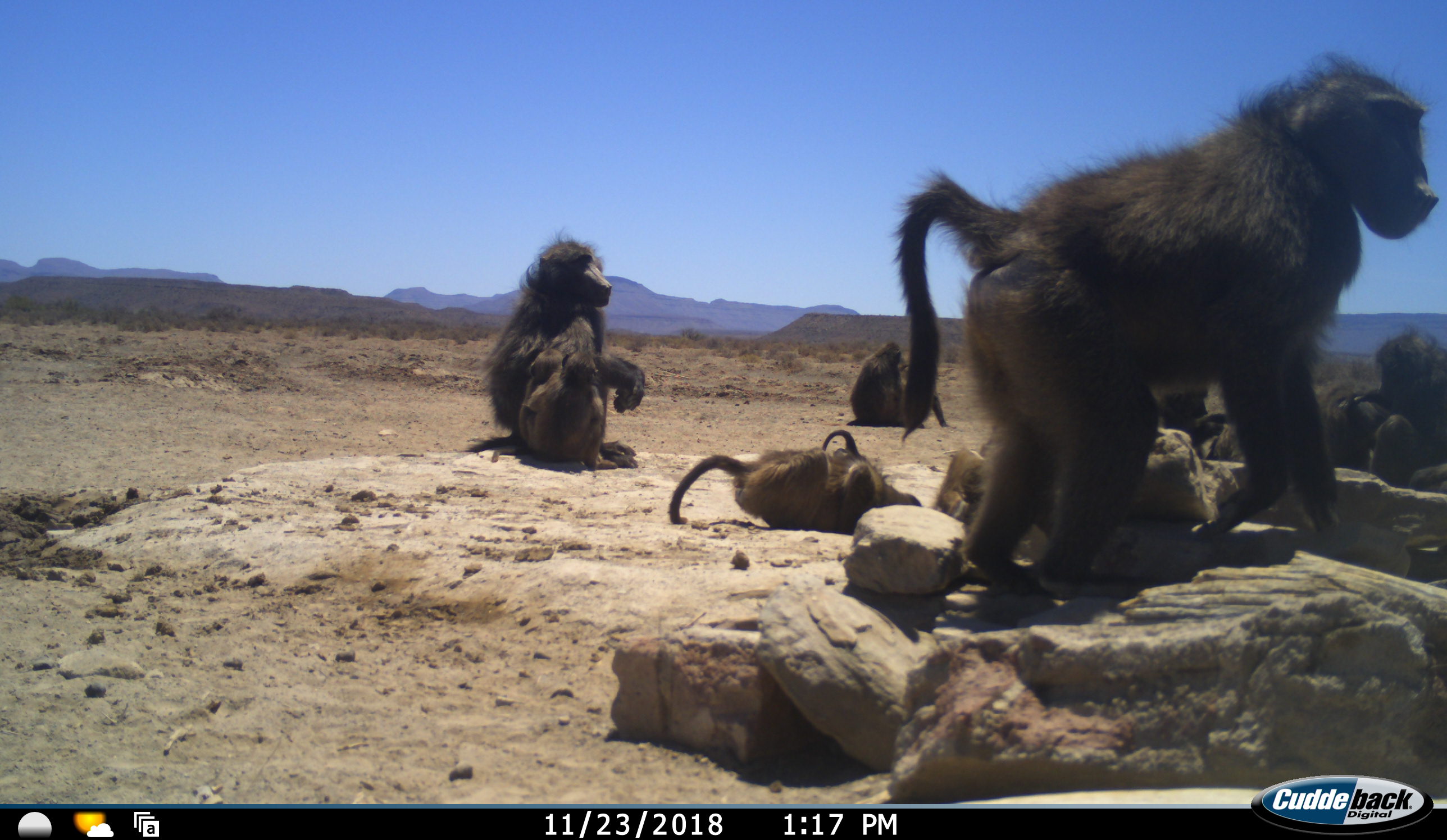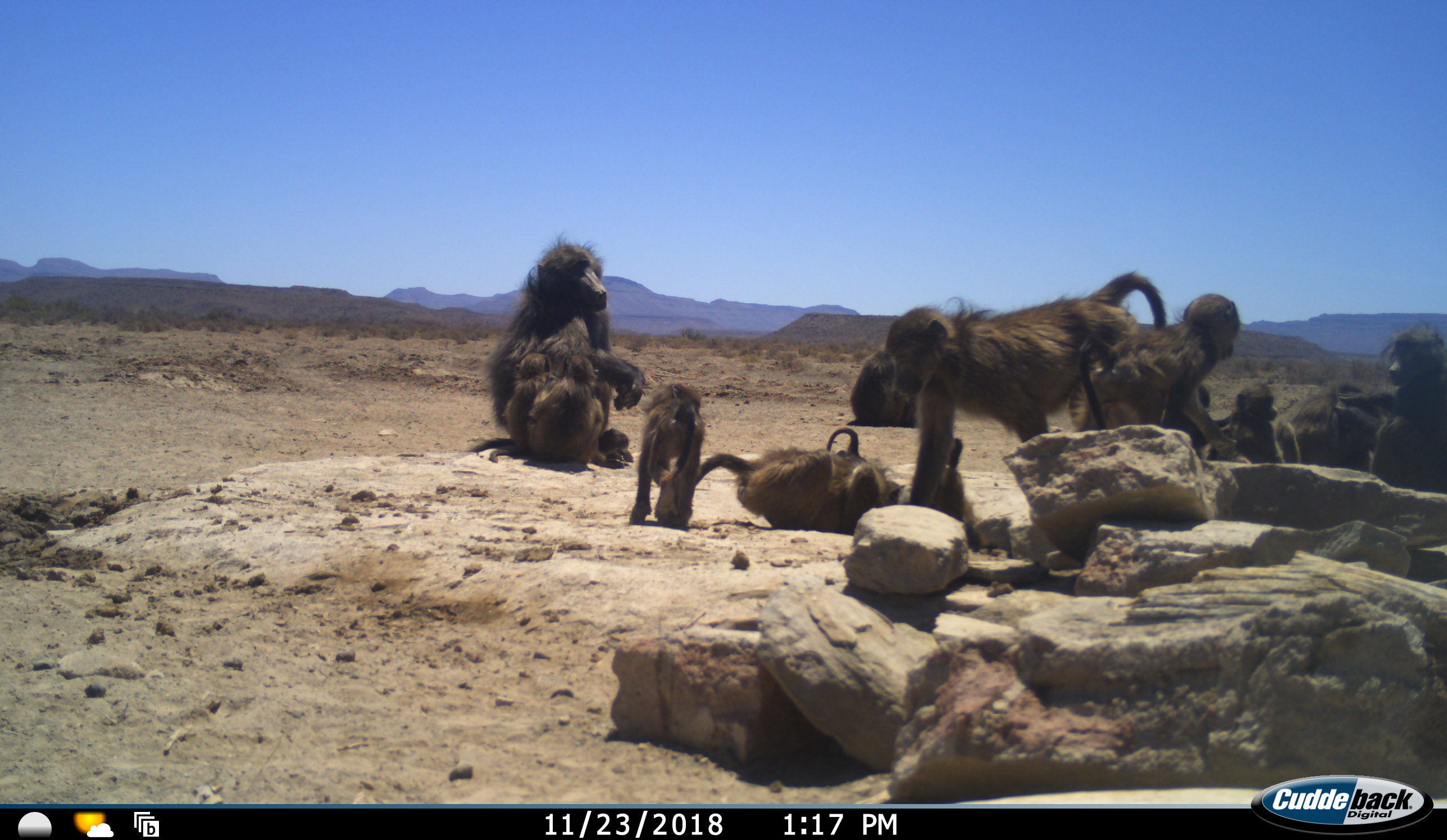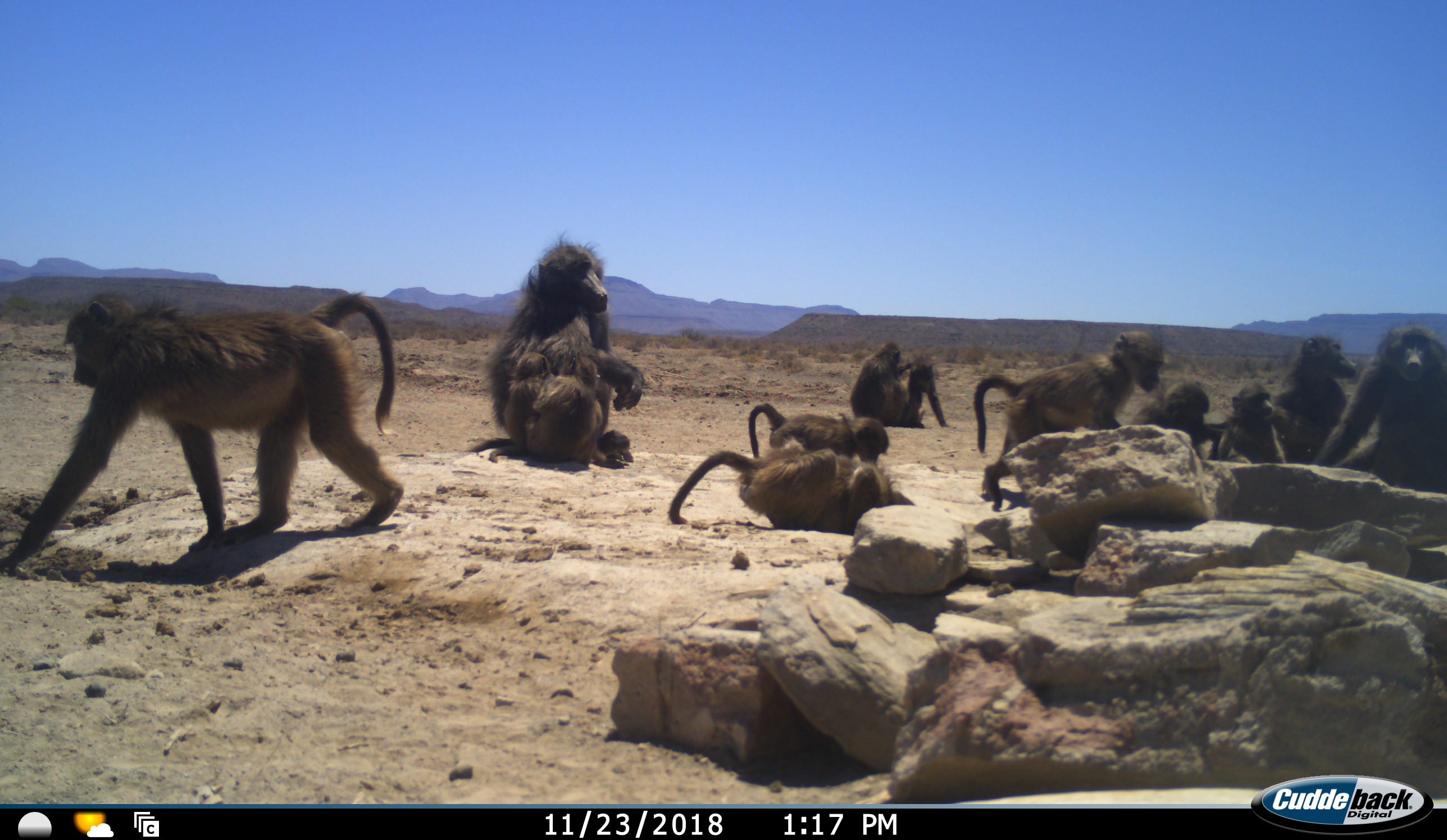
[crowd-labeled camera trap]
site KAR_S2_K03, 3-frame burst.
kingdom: Animalia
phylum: Chordata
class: Mammalia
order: Primates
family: Cercopithecidae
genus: Papio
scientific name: Papio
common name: baboon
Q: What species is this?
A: Baboon (Papio).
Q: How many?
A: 11-50.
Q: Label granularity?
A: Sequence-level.